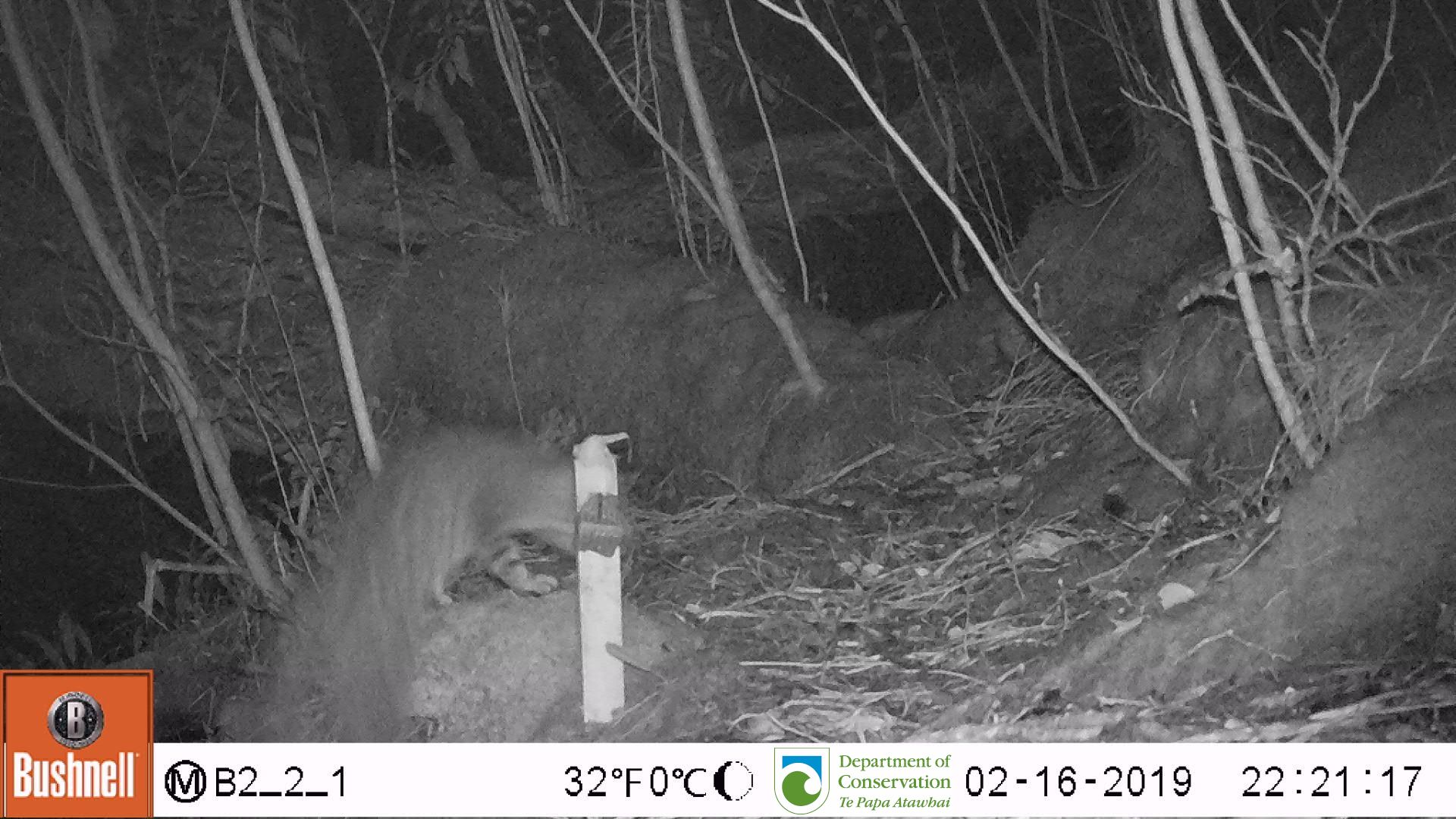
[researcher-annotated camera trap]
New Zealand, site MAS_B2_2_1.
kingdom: Animalia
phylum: Chordata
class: Mammalia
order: Carnivora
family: Felidae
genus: Felis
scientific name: Felis catus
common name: domestic cat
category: cat